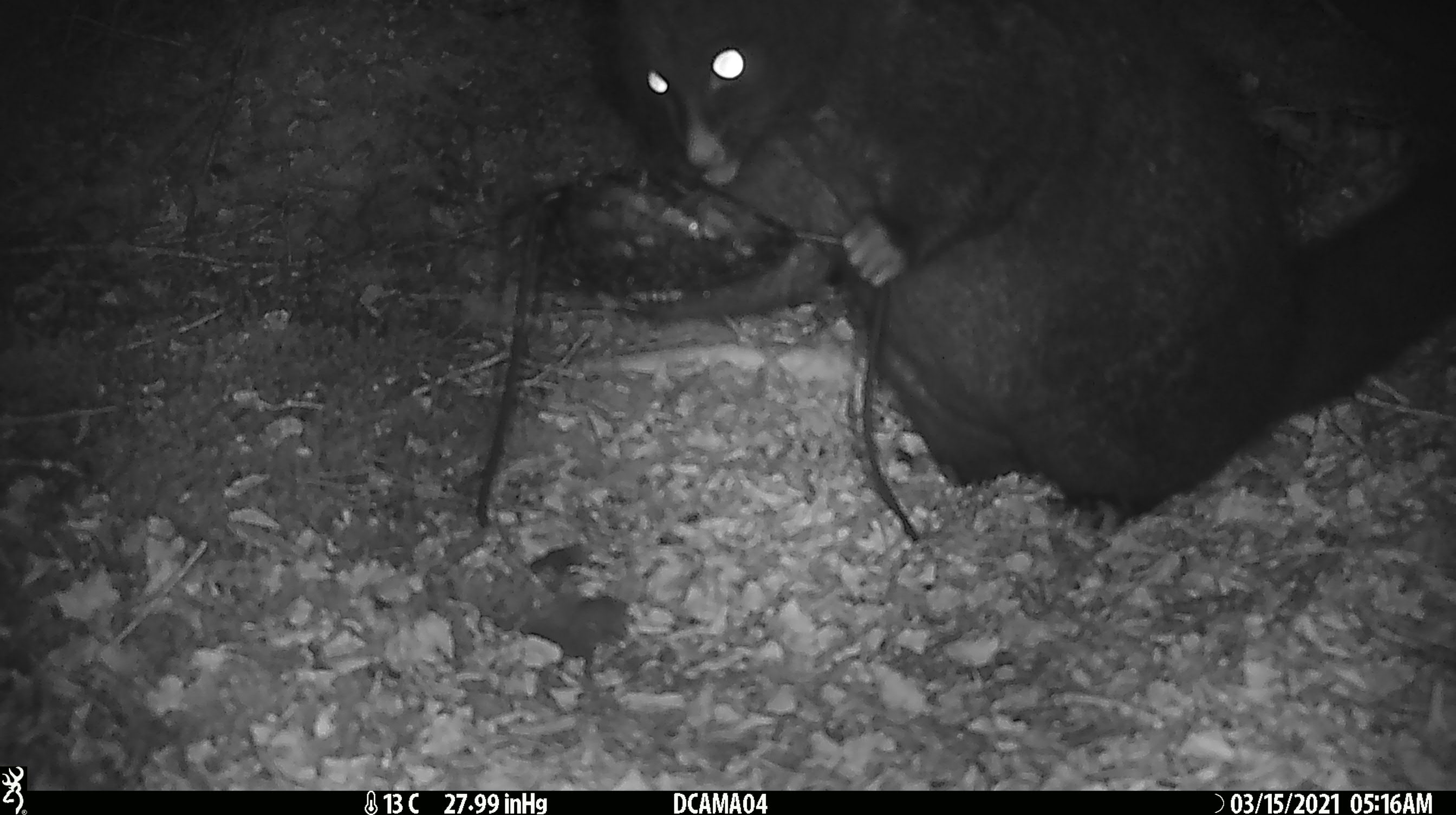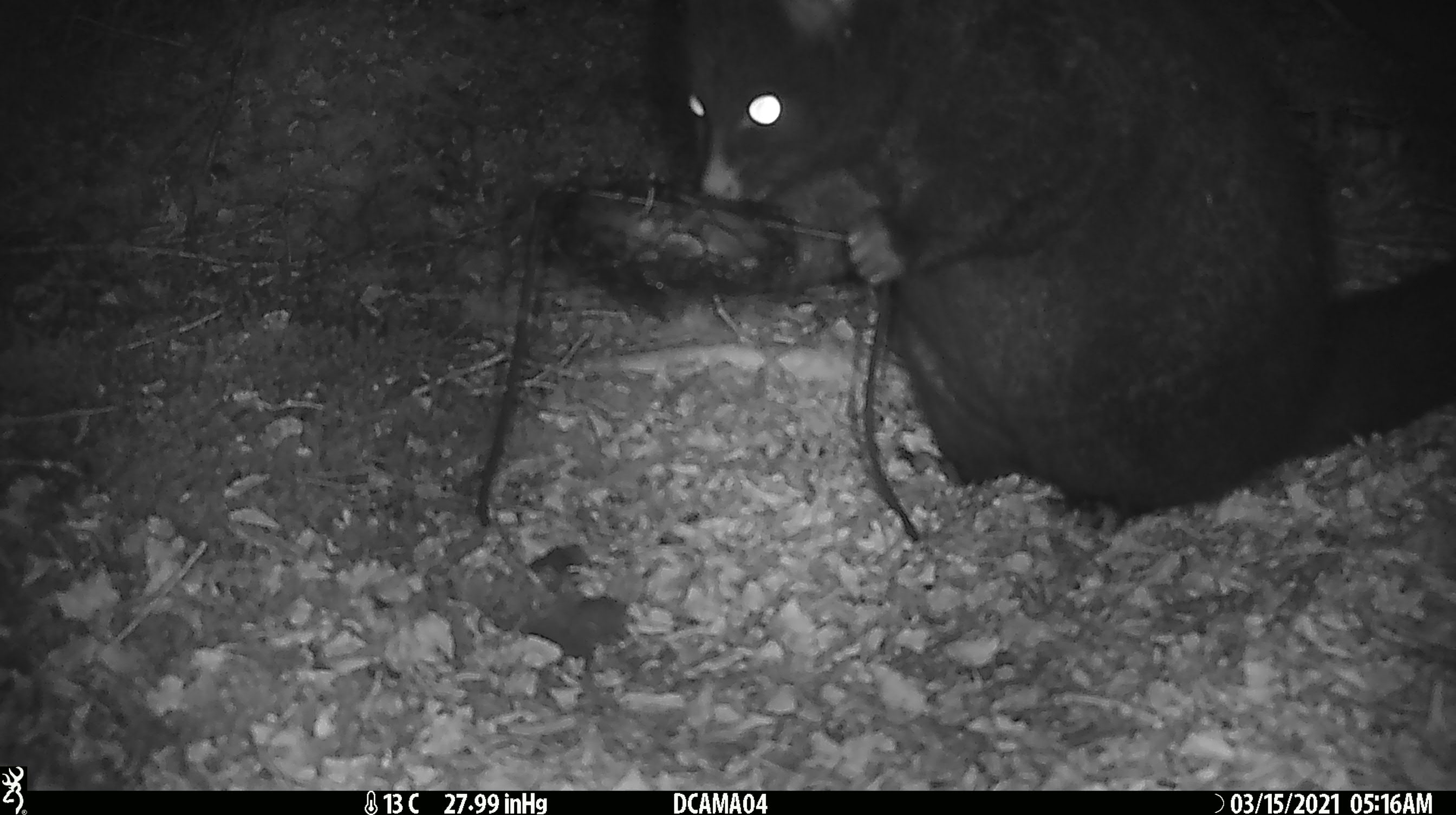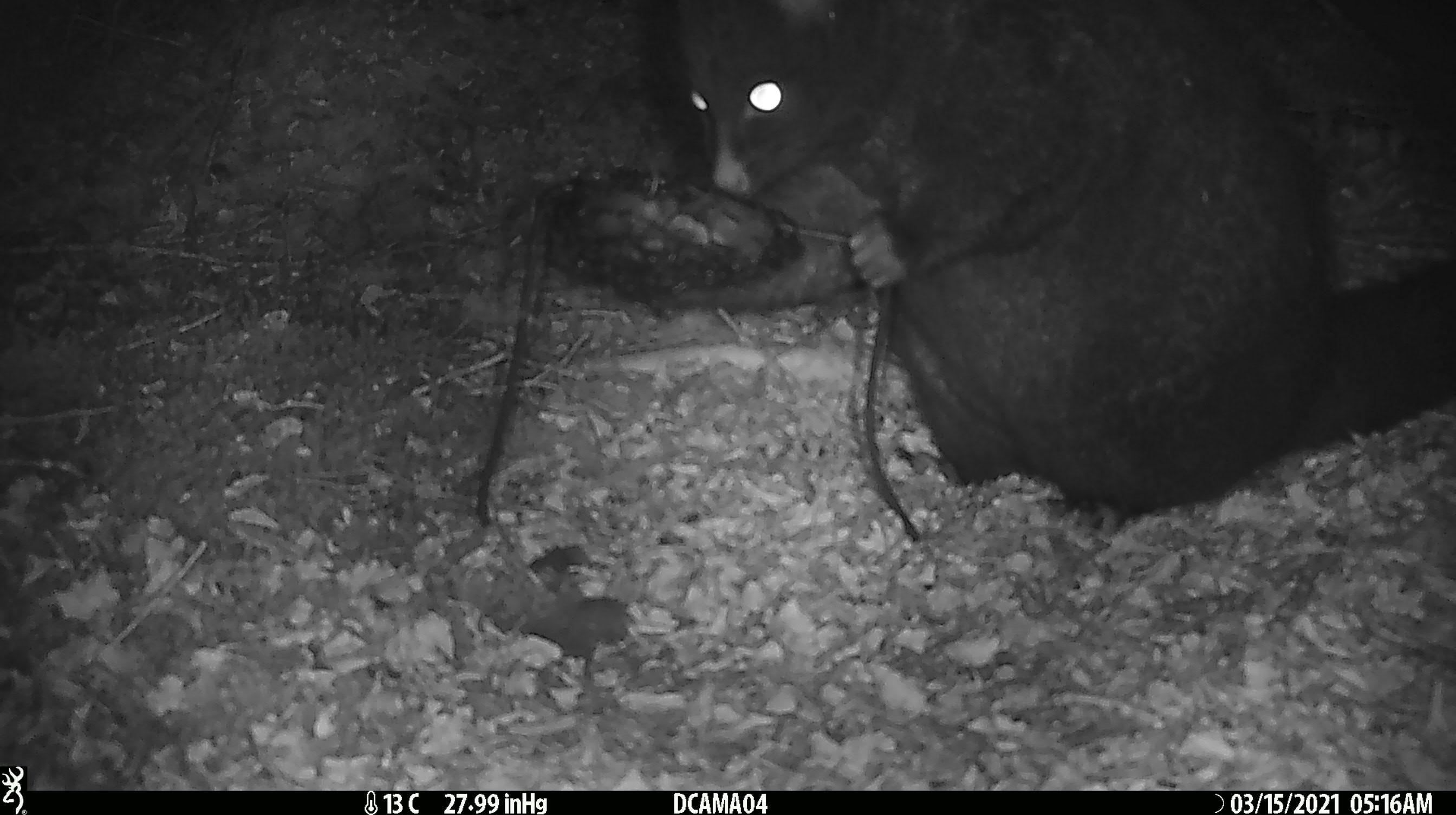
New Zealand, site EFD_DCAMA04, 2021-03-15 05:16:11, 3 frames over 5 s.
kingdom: Animalia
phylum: Chordata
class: Mammalia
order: Diprotodontia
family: Phalangeridae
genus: Trichosurus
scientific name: Trichosurus vulpecula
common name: common brushtail possum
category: possum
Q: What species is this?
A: Possum (common brushtail possum) (Trichosurus vulpecula).